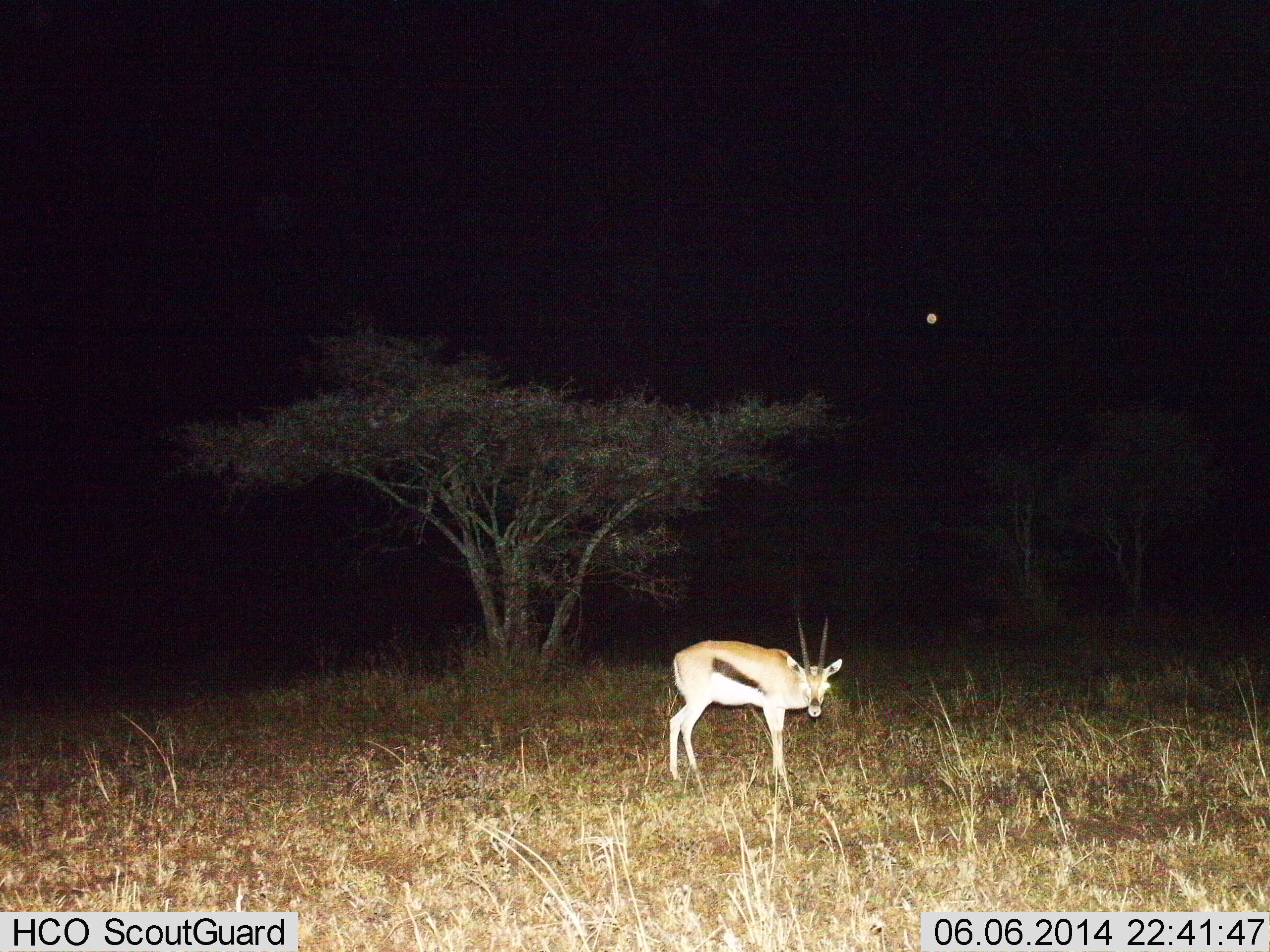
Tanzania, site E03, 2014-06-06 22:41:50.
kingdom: Animalia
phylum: Chordata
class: Mammalia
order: Artiodactyla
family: Bovidae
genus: Eudorcas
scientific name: Eudorcas thomsonii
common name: thomson's gazelle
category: gazellethomsons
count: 1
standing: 100%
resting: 0%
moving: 0%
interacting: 0%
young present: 0%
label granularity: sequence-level